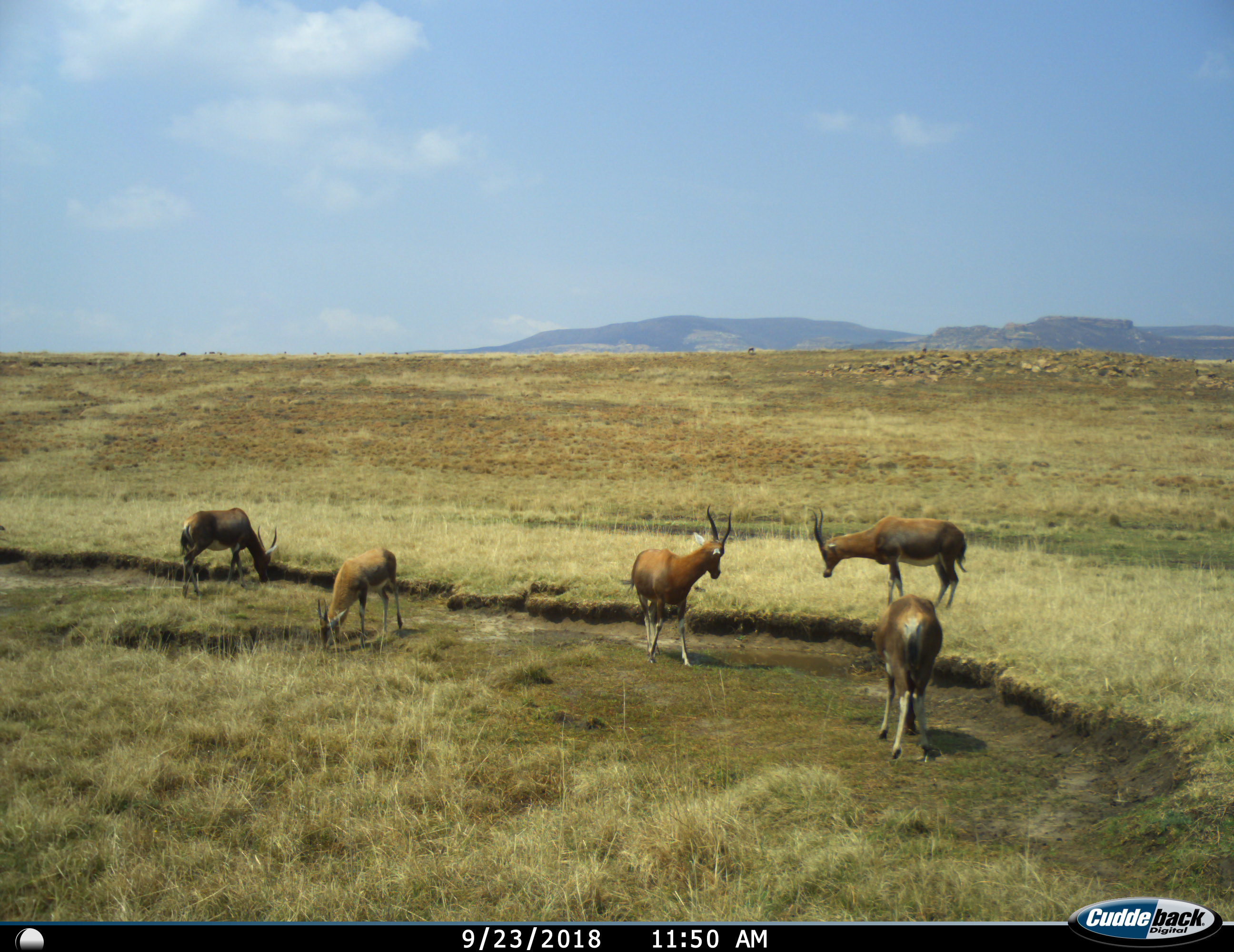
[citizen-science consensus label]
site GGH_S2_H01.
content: unidentified animal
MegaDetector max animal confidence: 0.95